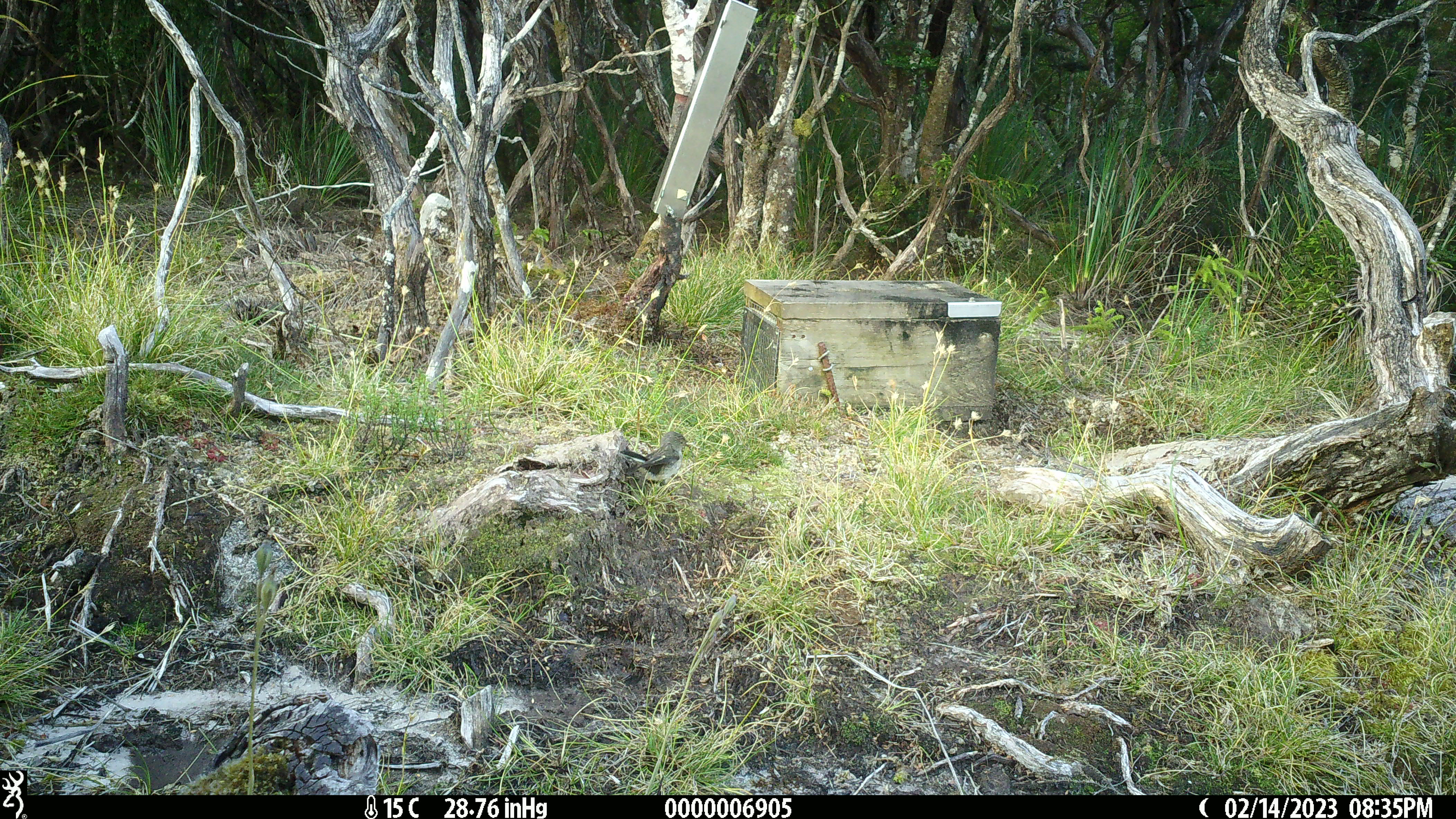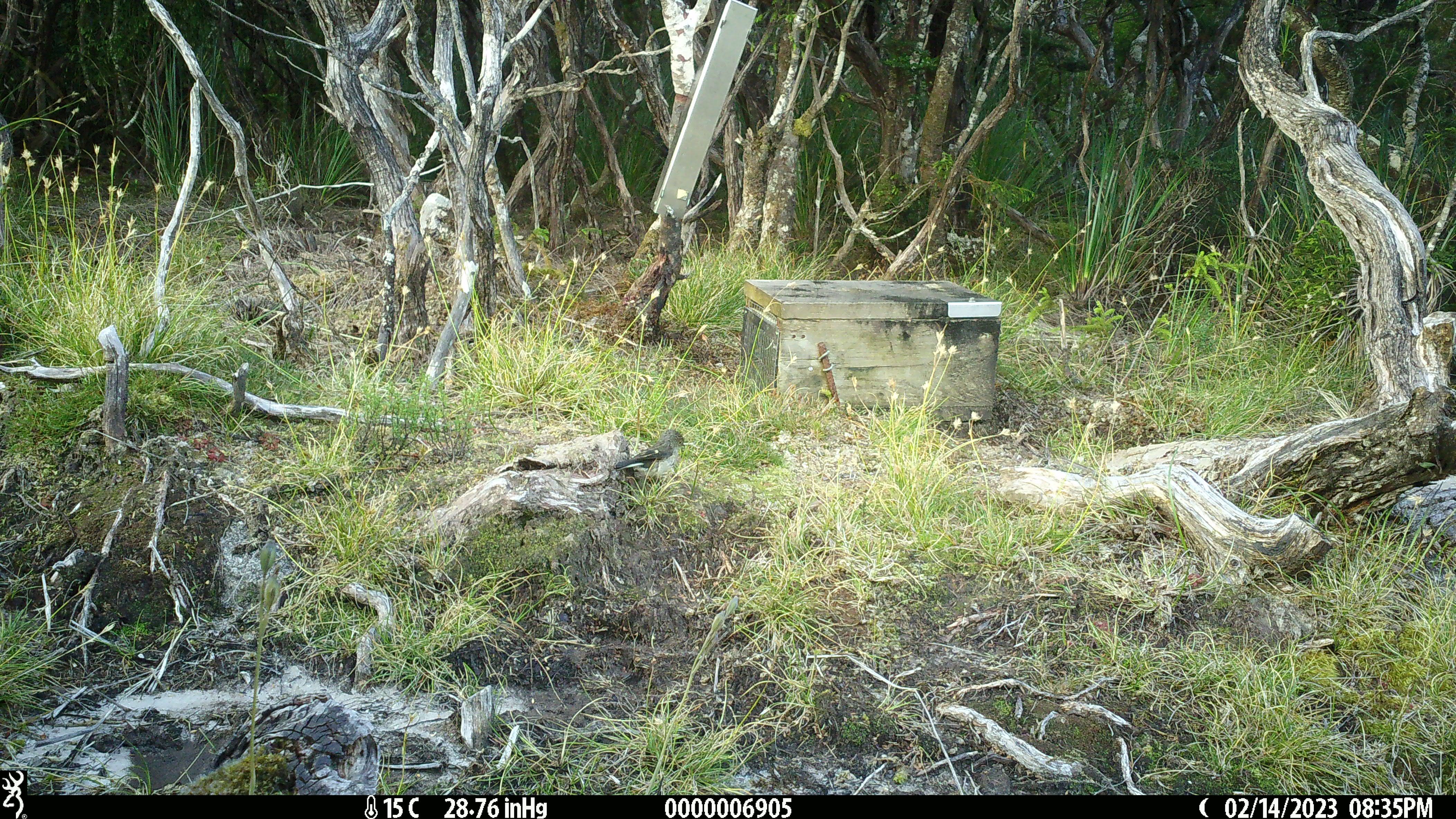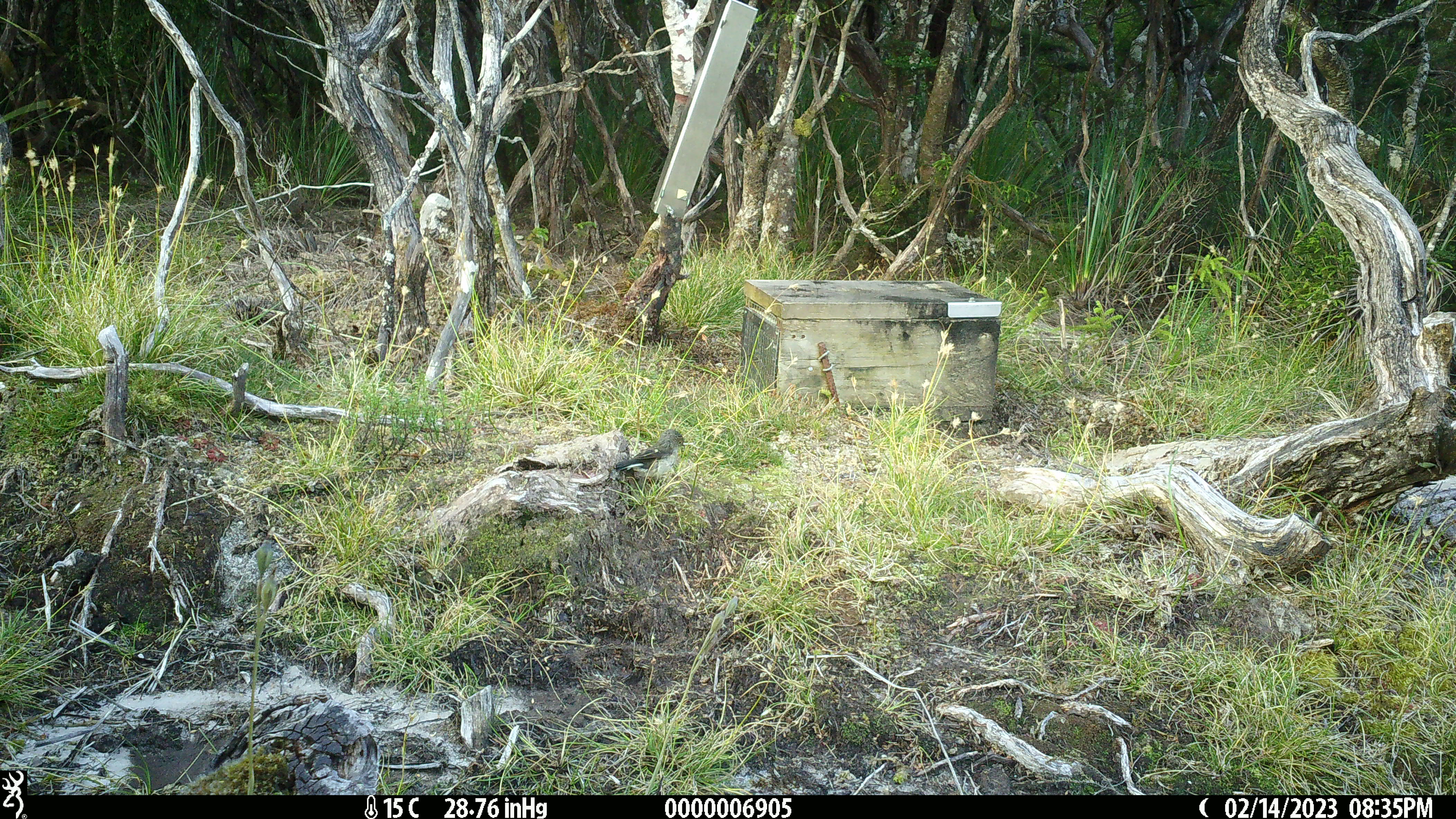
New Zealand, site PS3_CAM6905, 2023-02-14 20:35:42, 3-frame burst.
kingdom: Animalia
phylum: Chordata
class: Aves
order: Passeriformes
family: Petroicidae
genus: Petroica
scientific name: Petroica macrocephala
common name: tomtit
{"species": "tomtit (Petroica macrocephala)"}